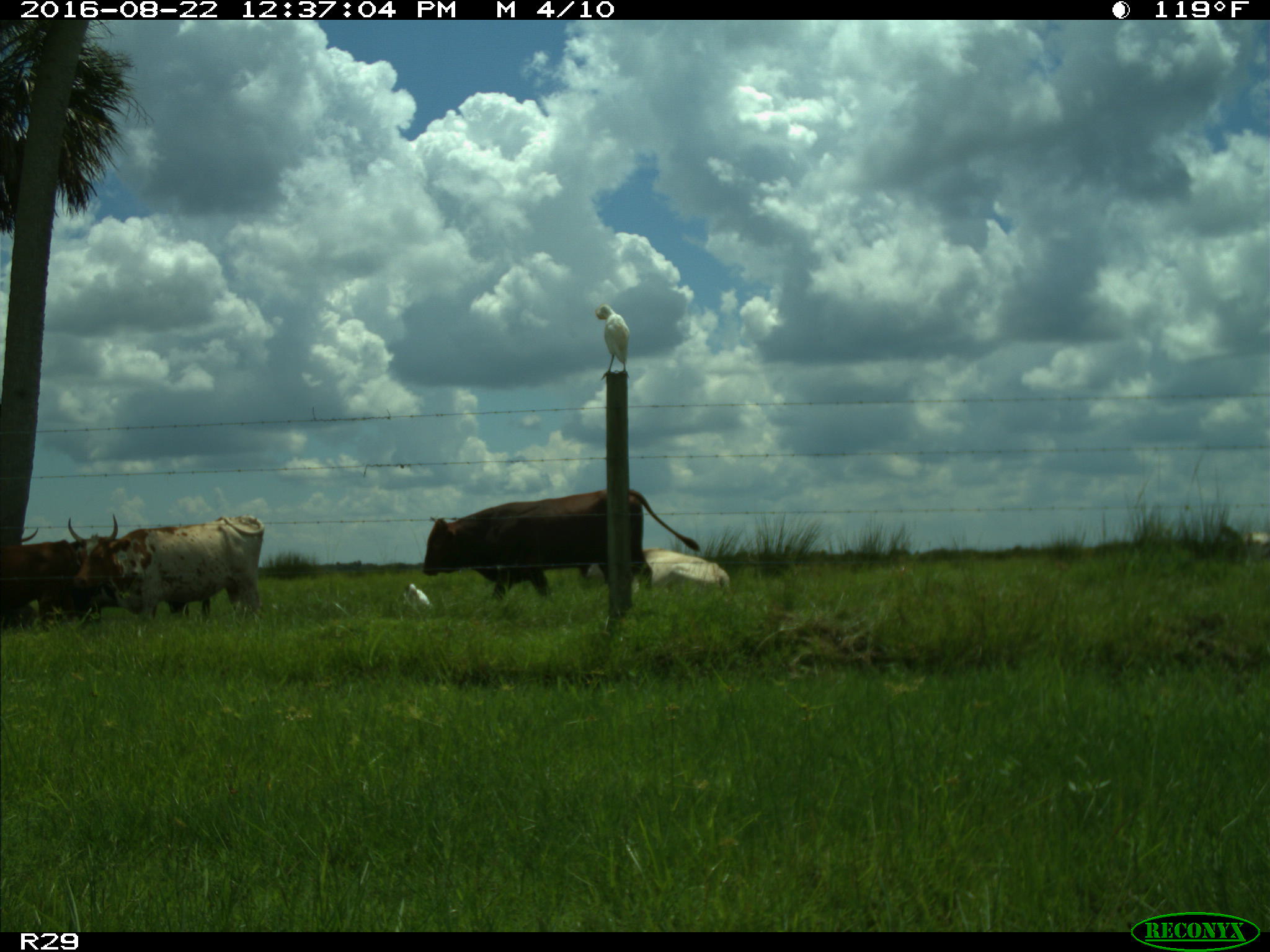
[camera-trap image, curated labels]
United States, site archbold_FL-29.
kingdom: Animalia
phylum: Chordata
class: Mammalia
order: Artiodactyla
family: Bovidae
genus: Bos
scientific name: Bos taurus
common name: domestic cow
Bos taurus (domestic cow).